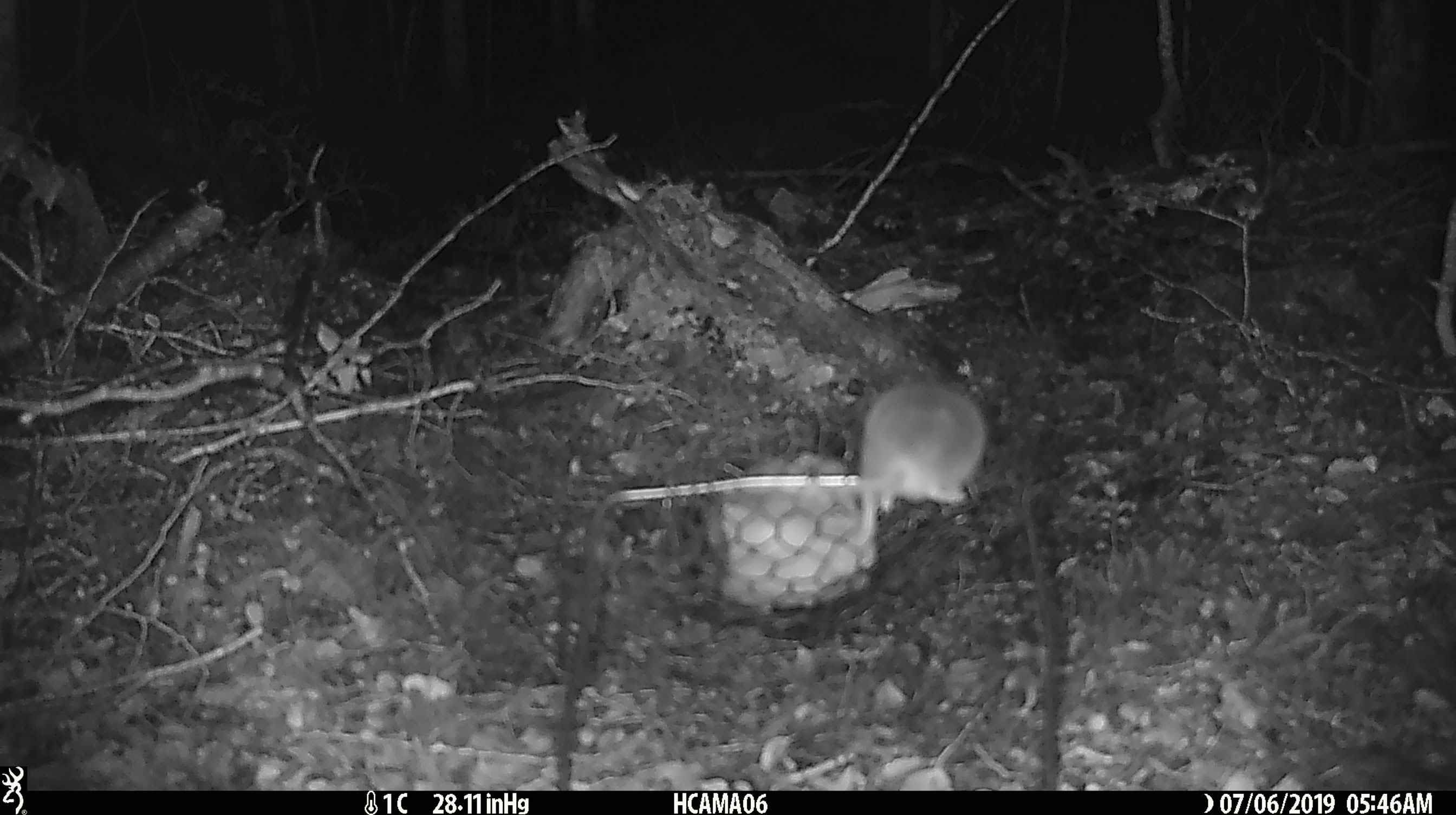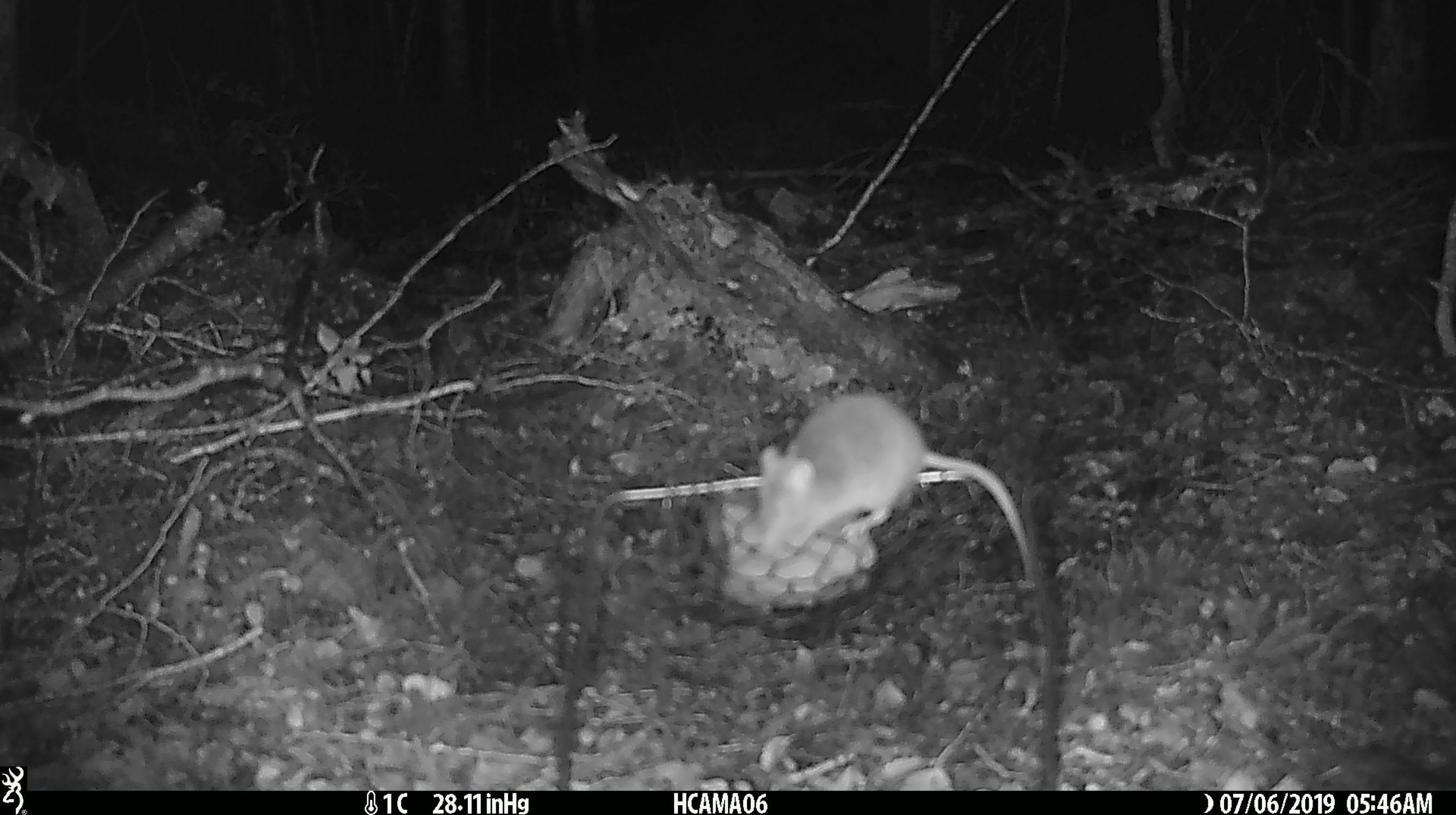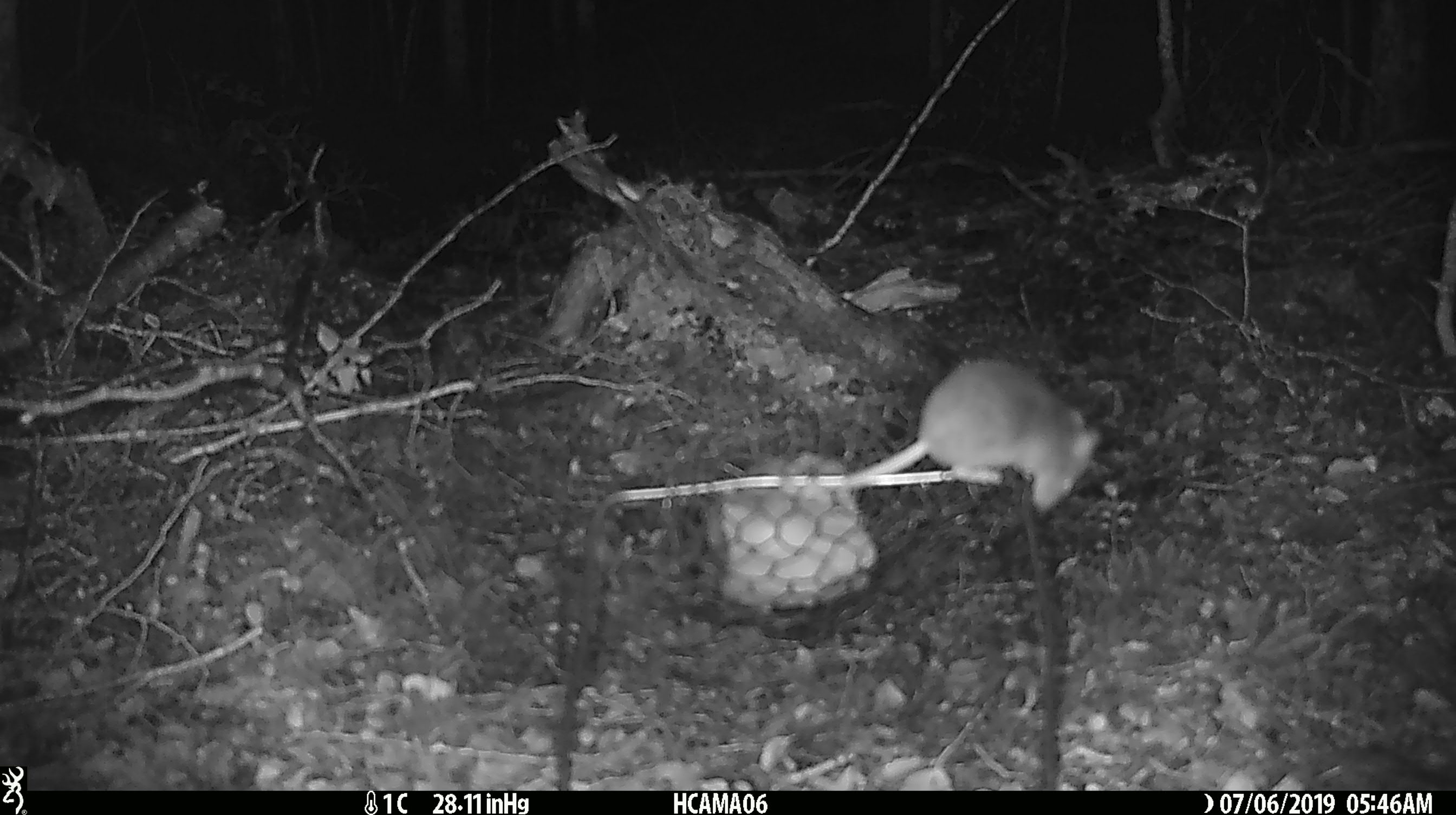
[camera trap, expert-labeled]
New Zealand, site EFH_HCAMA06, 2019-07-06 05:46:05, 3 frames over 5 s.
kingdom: Animalia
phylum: Chordata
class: Mammalia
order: Rodentia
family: Muridae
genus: Mus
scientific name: Mus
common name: mouse